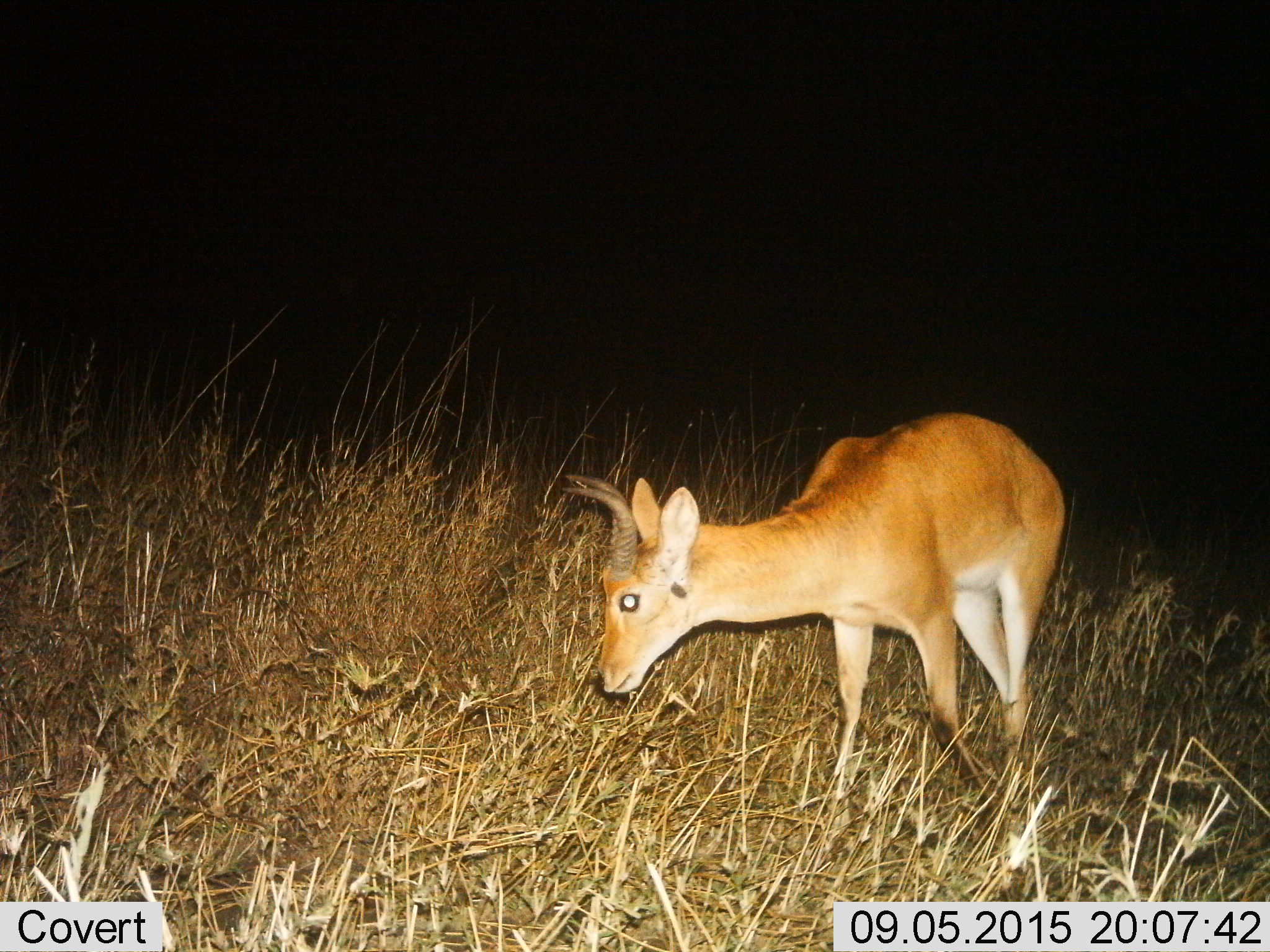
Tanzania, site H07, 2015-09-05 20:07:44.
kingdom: Animalia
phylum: Chordata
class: Mammalia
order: Artiodactyla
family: Bovidae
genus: Redunca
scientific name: Redunca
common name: reedbuck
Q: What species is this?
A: Reedbuck (Redunca).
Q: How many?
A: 1.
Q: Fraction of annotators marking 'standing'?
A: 60%.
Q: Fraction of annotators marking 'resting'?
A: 0%.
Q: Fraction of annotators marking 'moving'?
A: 40%.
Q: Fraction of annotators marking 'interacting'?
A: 0%.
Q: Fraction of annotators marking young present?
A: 0%.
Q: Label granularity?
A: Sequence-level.